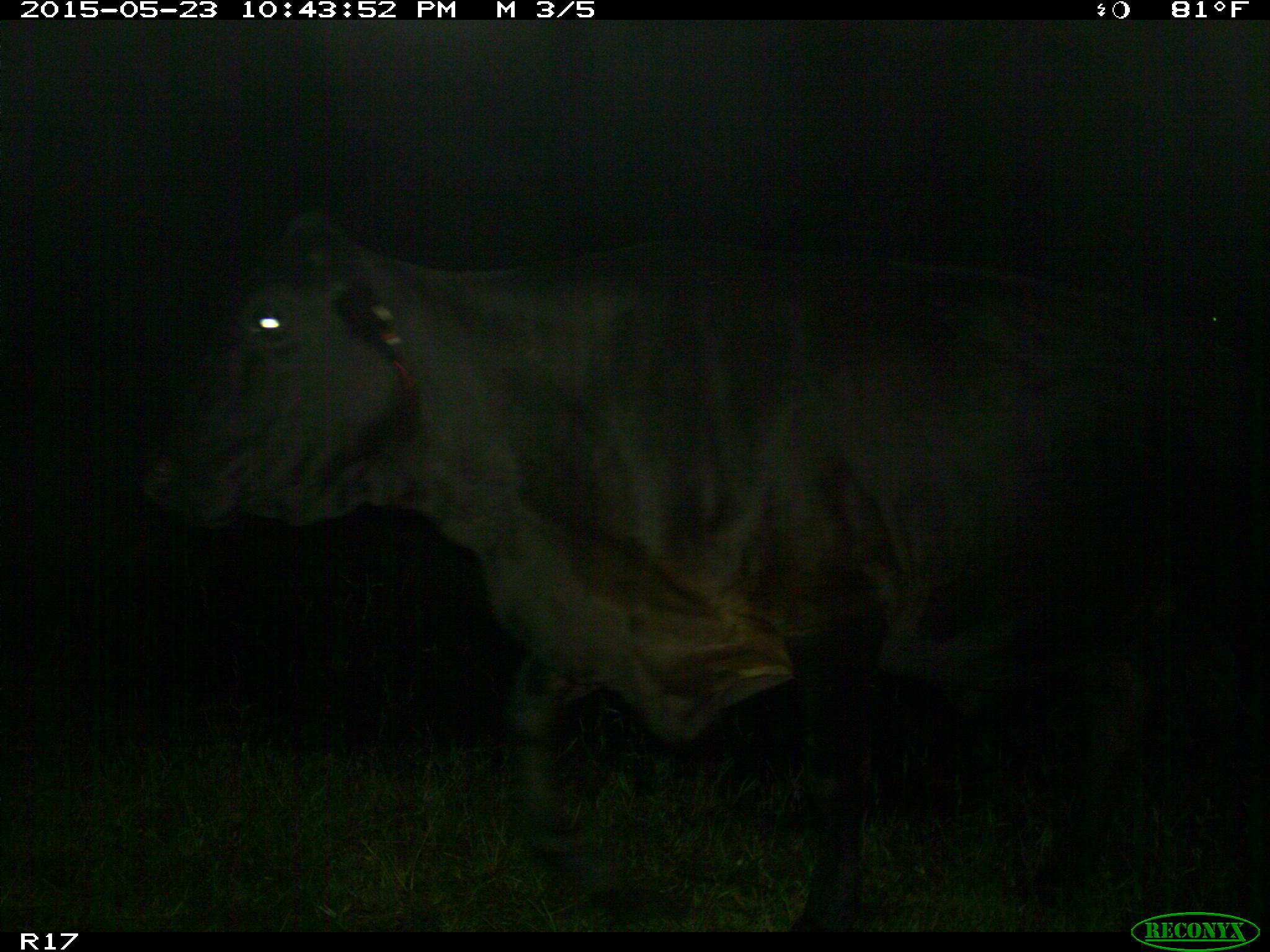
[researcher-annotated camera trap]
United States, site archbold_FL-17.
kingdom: Animalia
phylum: Chordata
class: Mammalia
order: Artiodactyla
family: Bovidae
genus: Bos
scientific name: Bos taurus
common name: domestic cow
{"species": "Bos taurus (domestic cow)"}